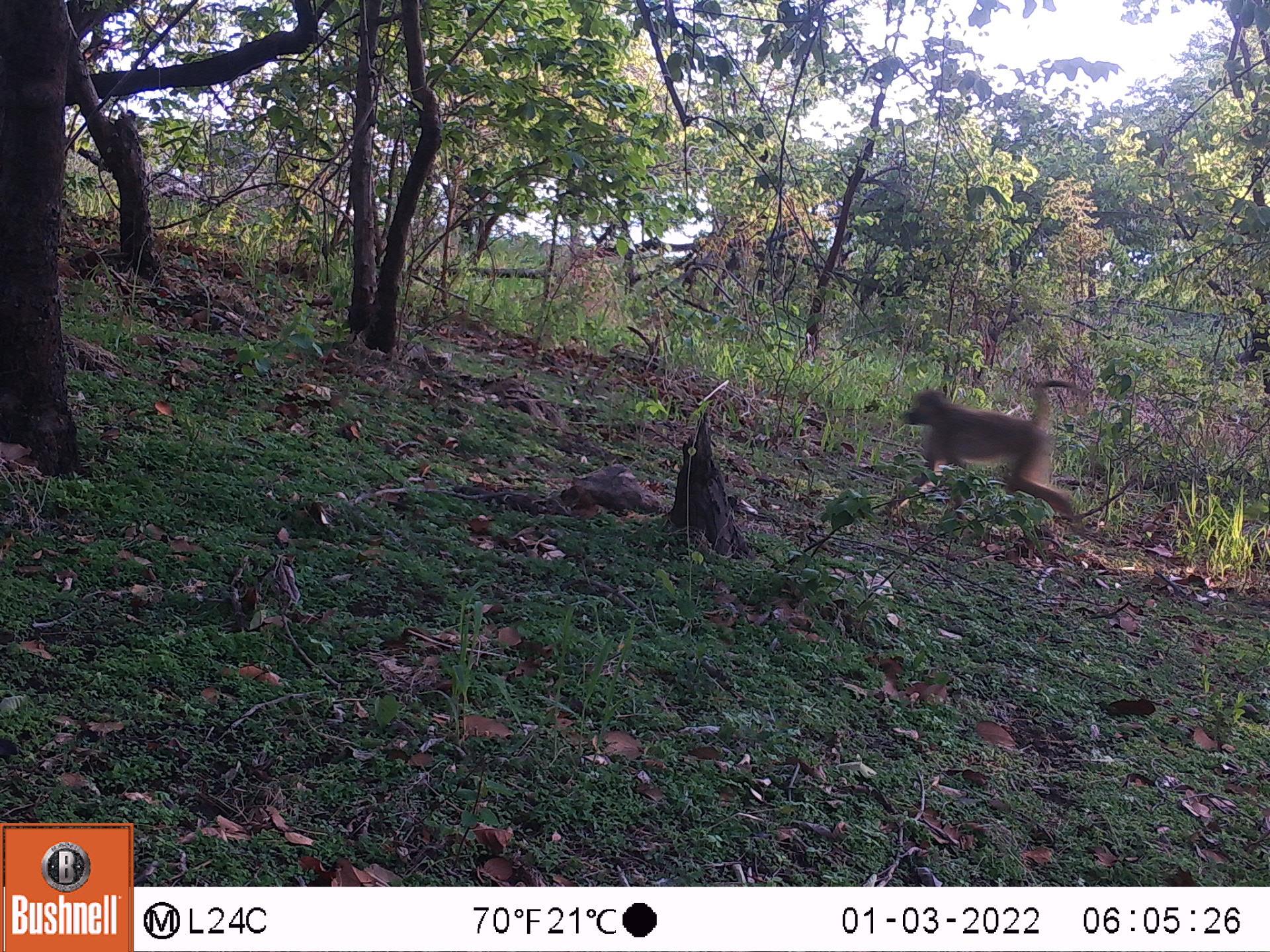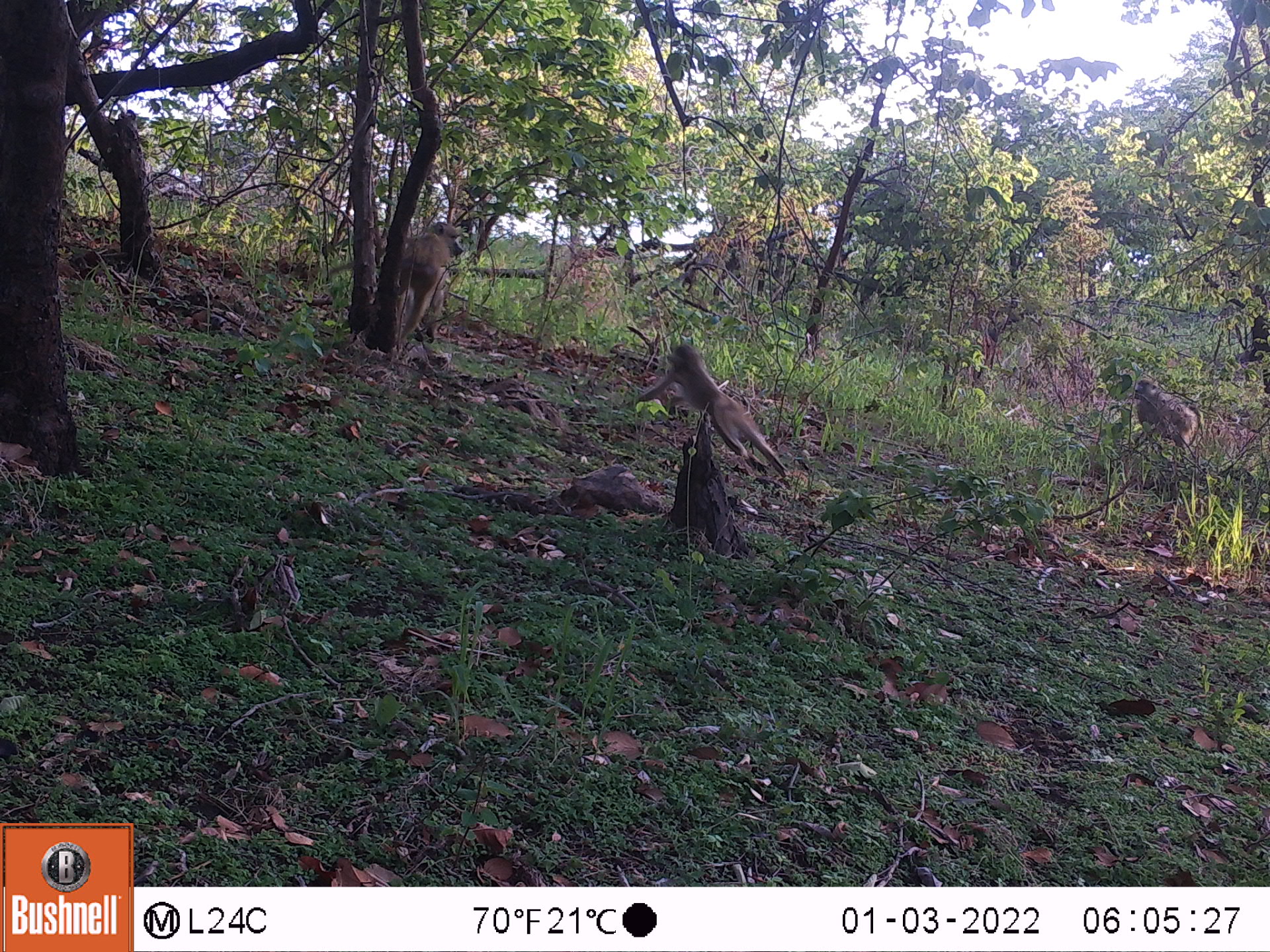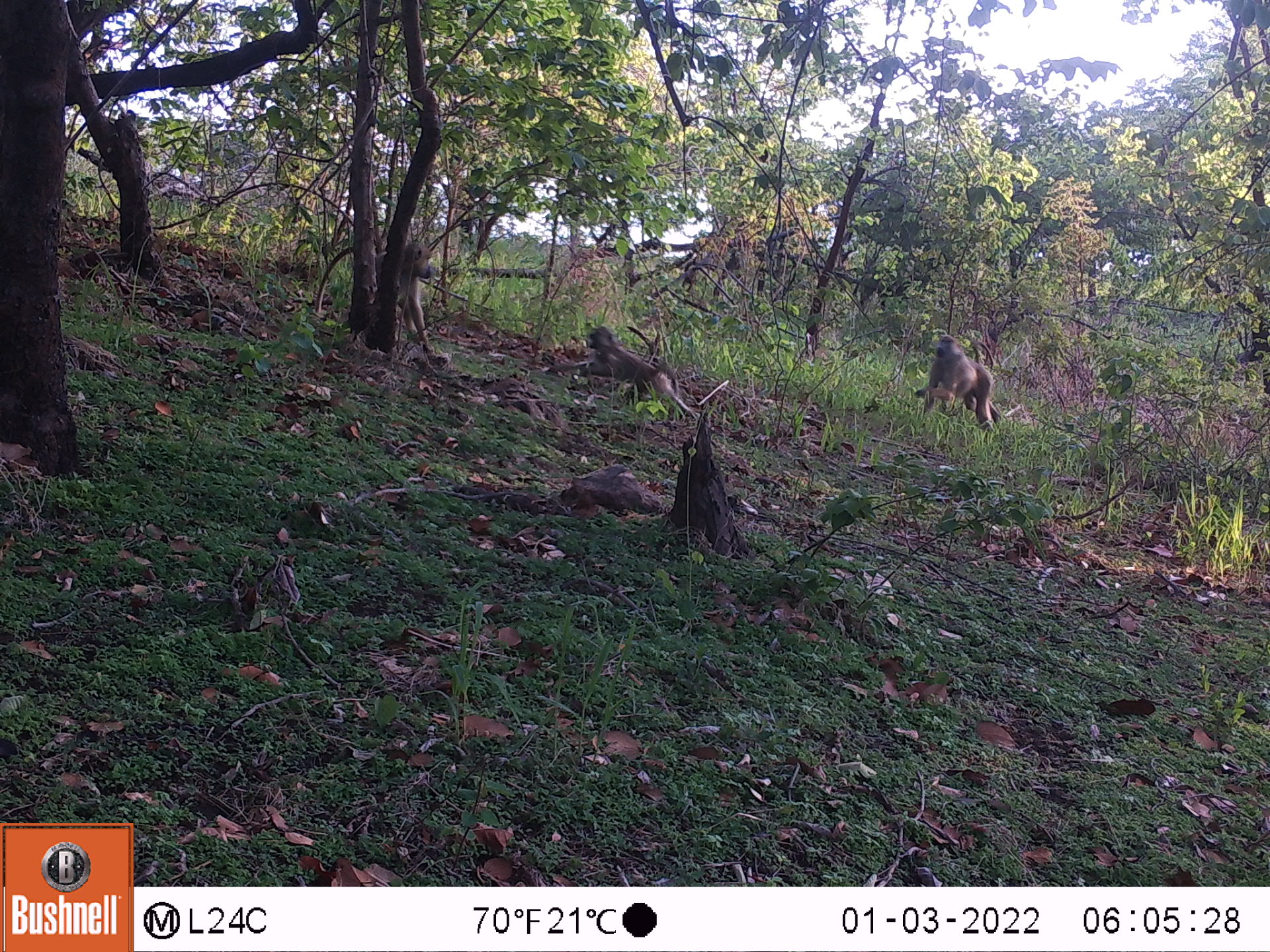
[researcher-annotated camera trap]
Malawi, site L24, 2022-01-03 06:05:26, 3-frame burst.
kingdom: Animalia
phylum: Chordata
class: Mammalia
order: Primates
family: Cercopithecidae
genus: Papio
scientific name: Papio cynocephalus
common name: yellow baboon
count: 1